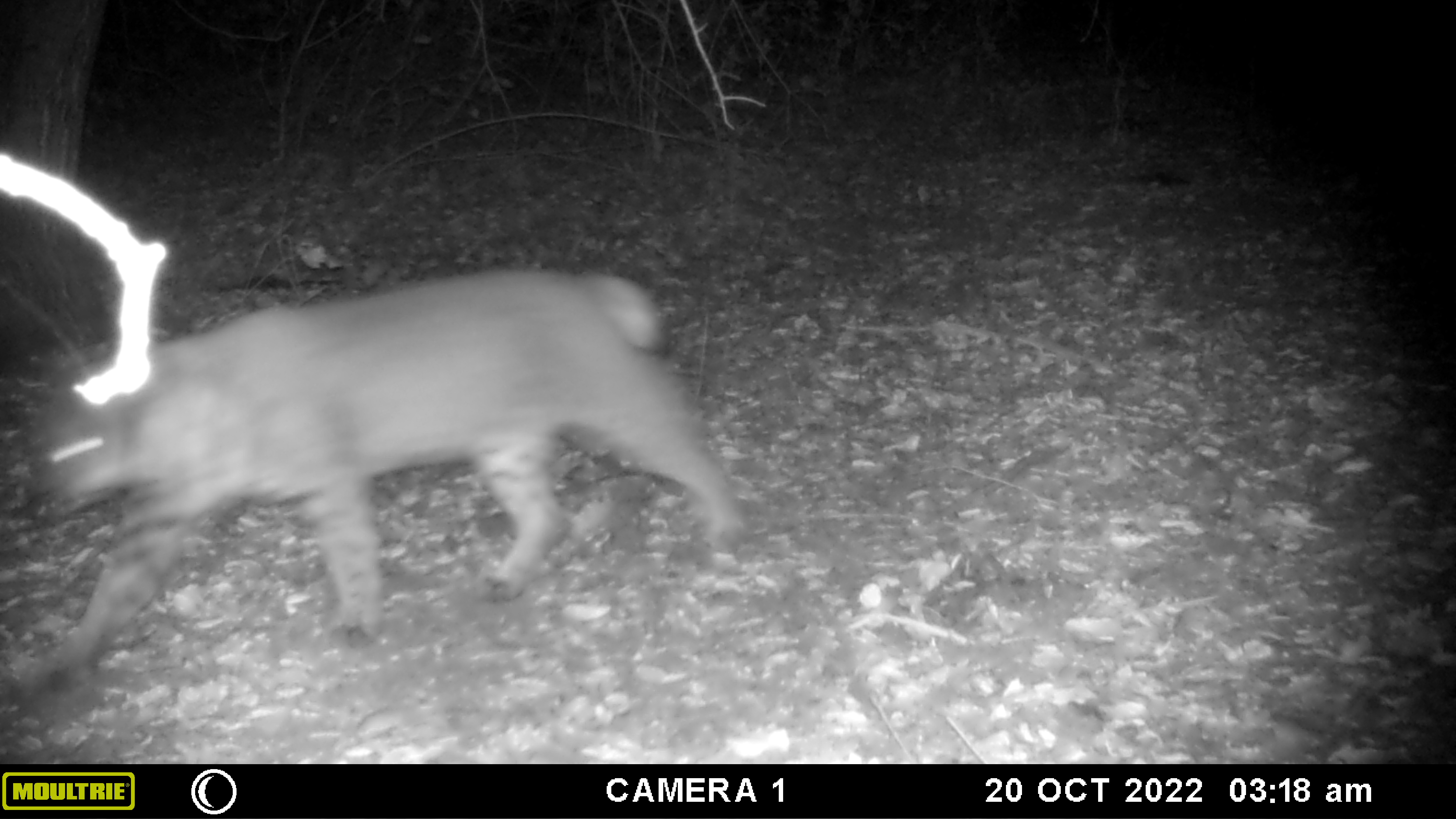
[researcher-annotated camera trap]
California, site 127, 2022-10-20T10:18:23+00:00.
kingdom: Animalia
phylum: Chordata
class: Mammalia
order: Carnivora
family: Felidae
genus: Lynx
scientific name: Lynx rufus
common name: bobcat